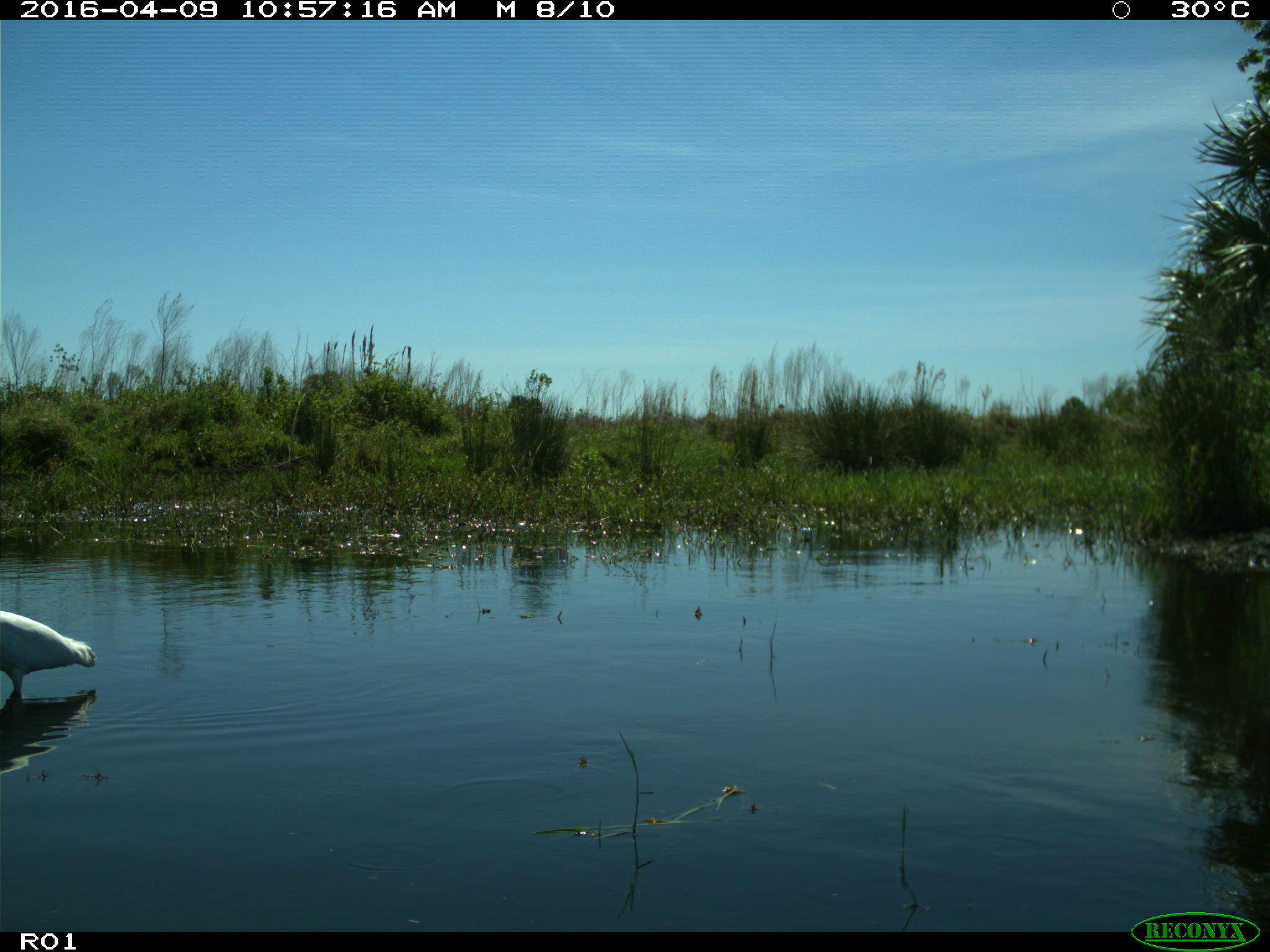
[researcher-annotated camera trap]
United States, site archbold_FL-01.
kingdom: Animalia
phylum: Chordata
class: Aves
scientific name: Aves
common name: birds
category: unidentified bird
Unidentified bird (birds) (Aves).